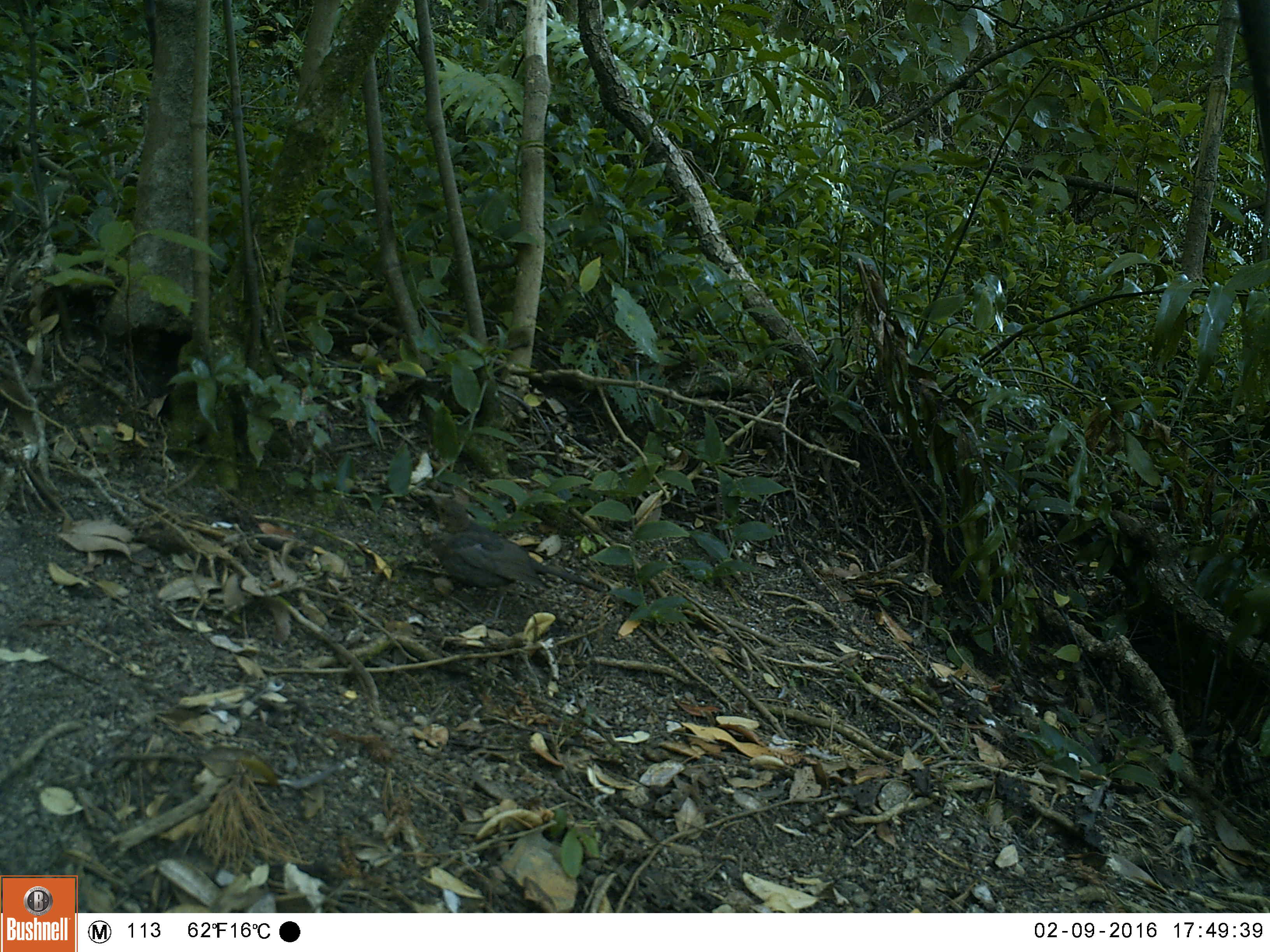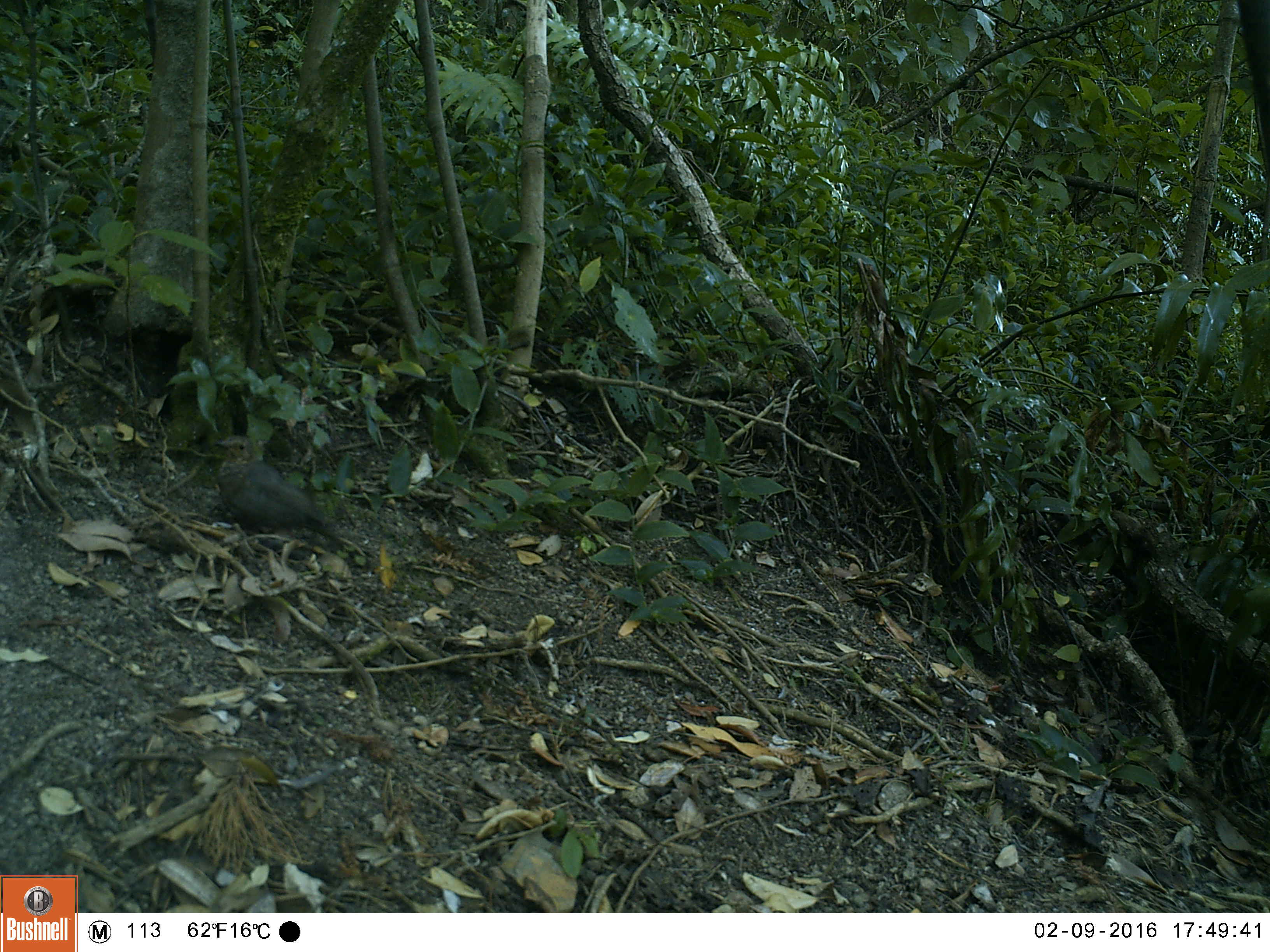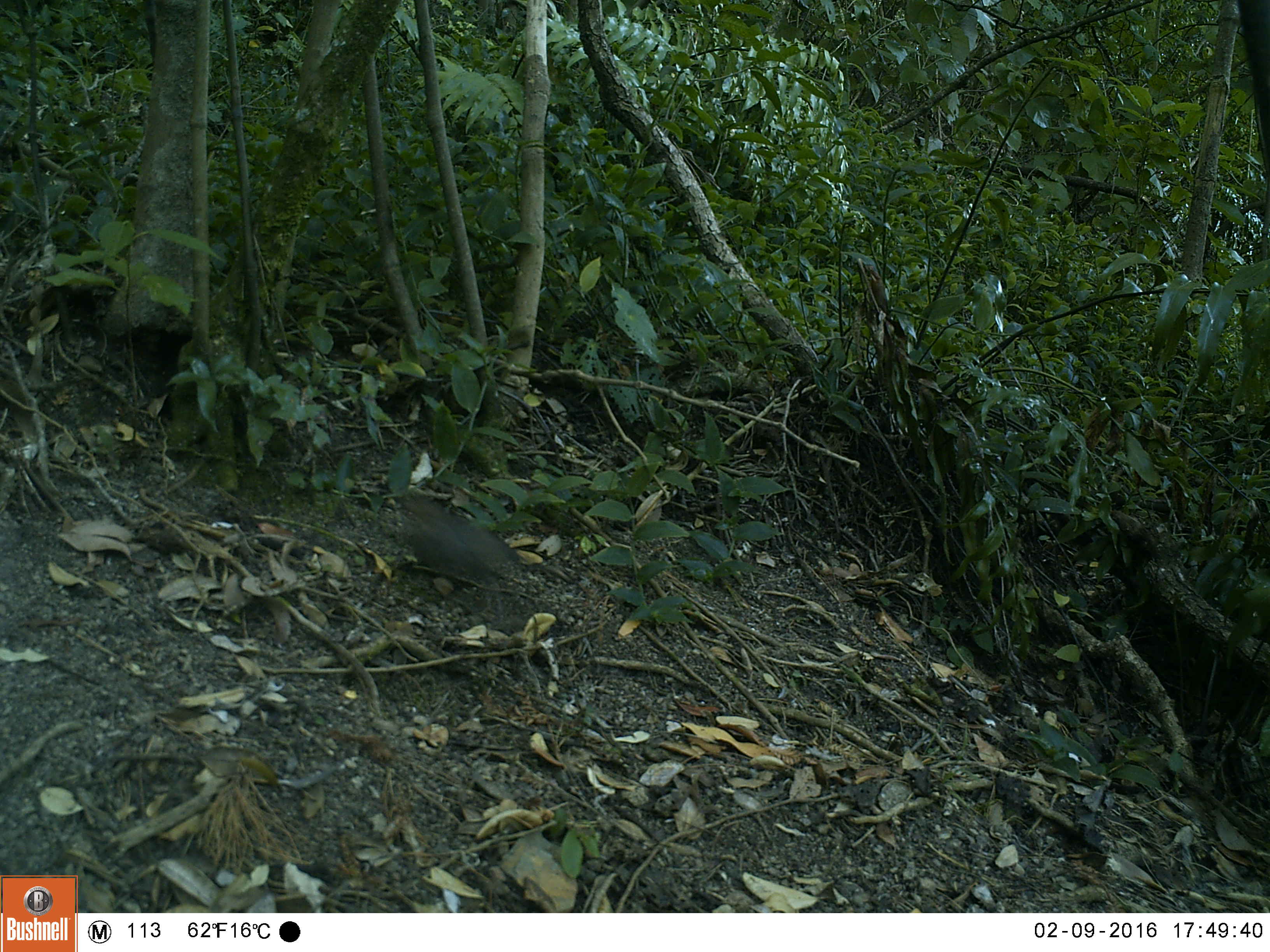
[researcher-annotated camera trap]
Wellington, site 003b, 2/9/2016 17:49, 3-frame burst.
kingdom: Animalia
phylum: Chordata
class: Aves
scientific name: Aves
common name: bird